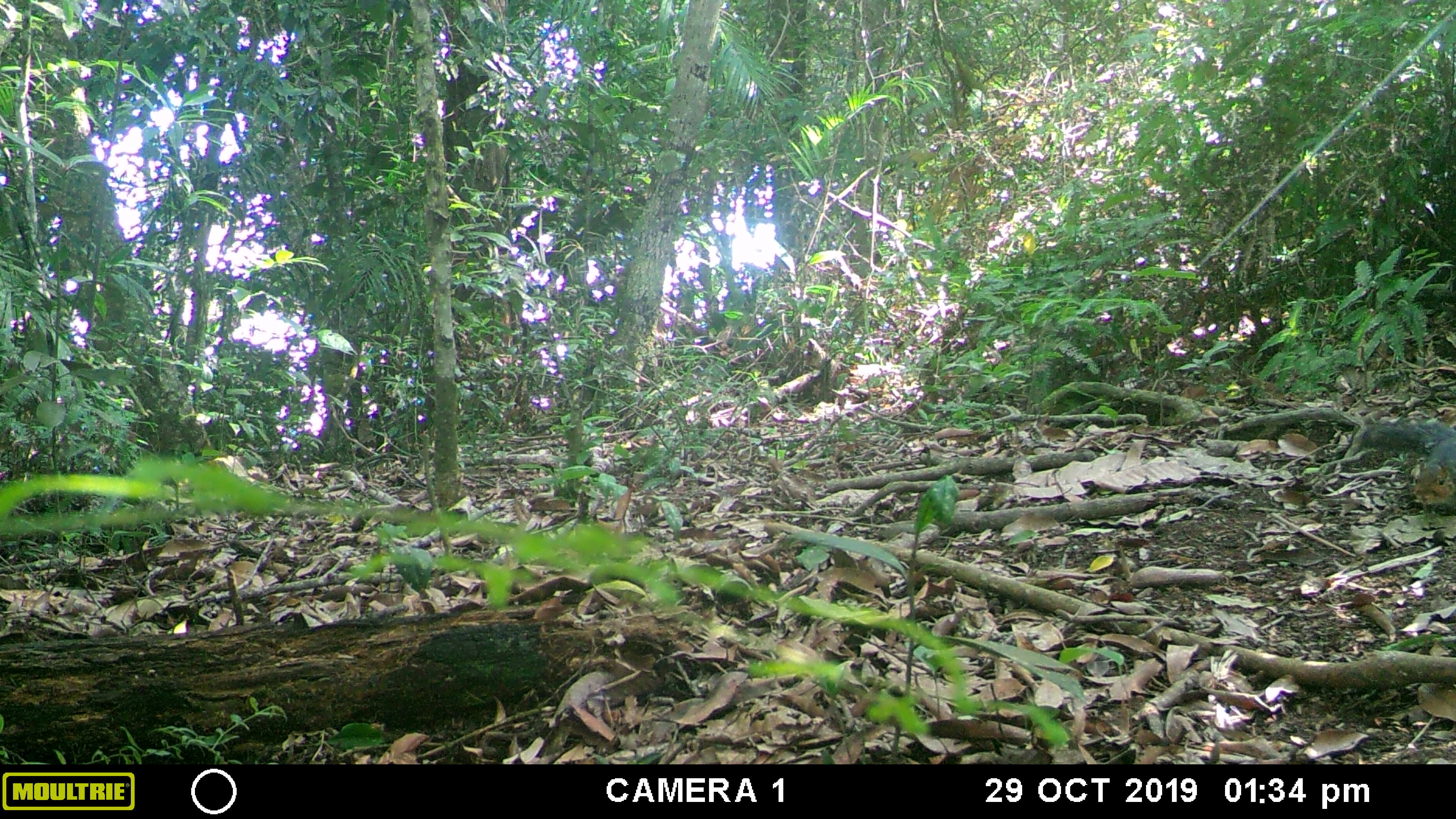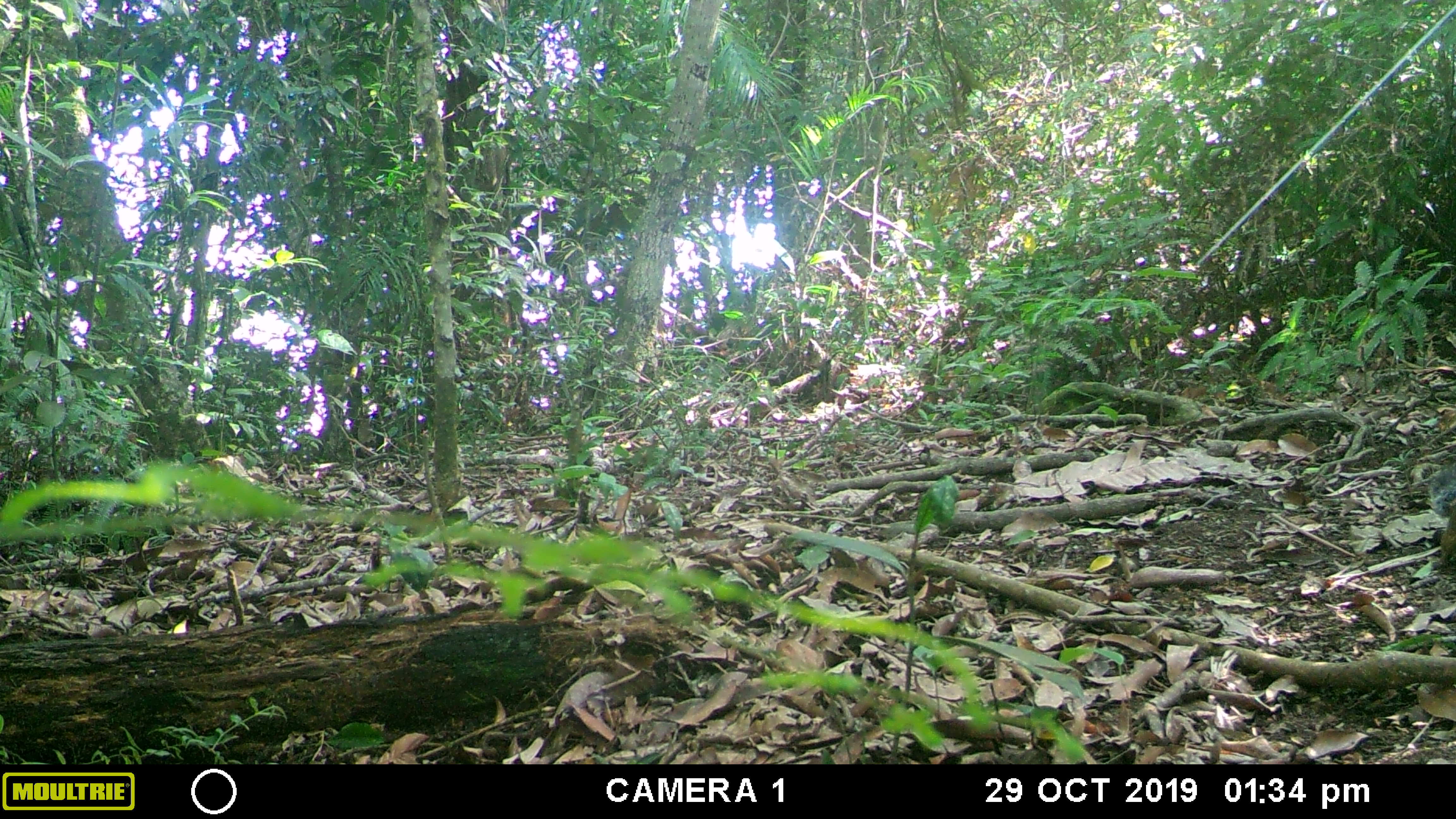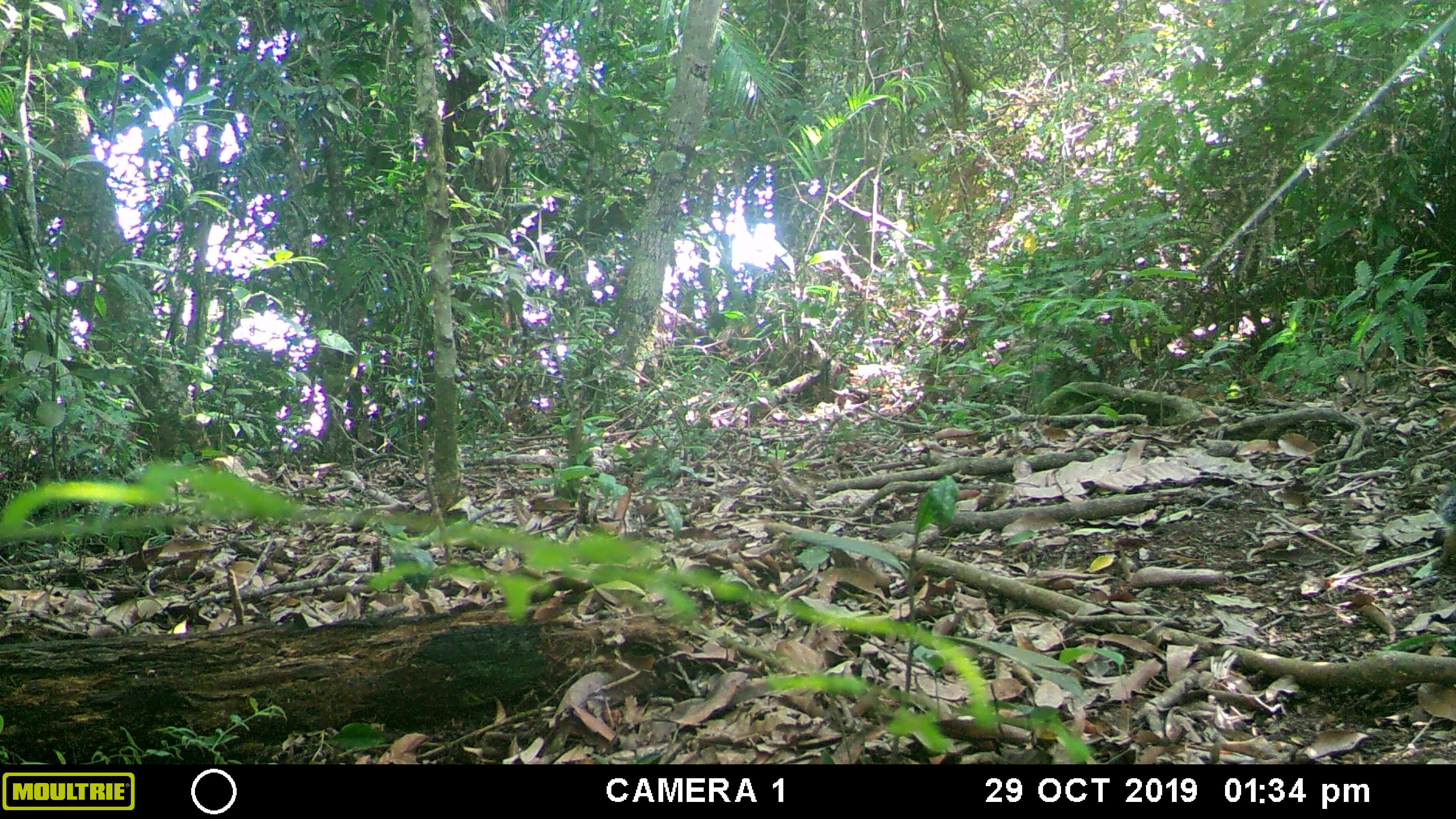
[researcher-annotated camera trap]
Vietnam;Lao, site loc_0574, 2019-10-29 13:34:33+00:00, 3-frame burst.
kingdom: Animalia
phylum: Chordata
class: Mammalia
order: Rodentia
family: Sciuridae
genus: Dremomys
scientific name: Dremomys rufigenis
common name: red-cheeked squirrel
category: red cheeked squirrel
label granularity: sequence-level